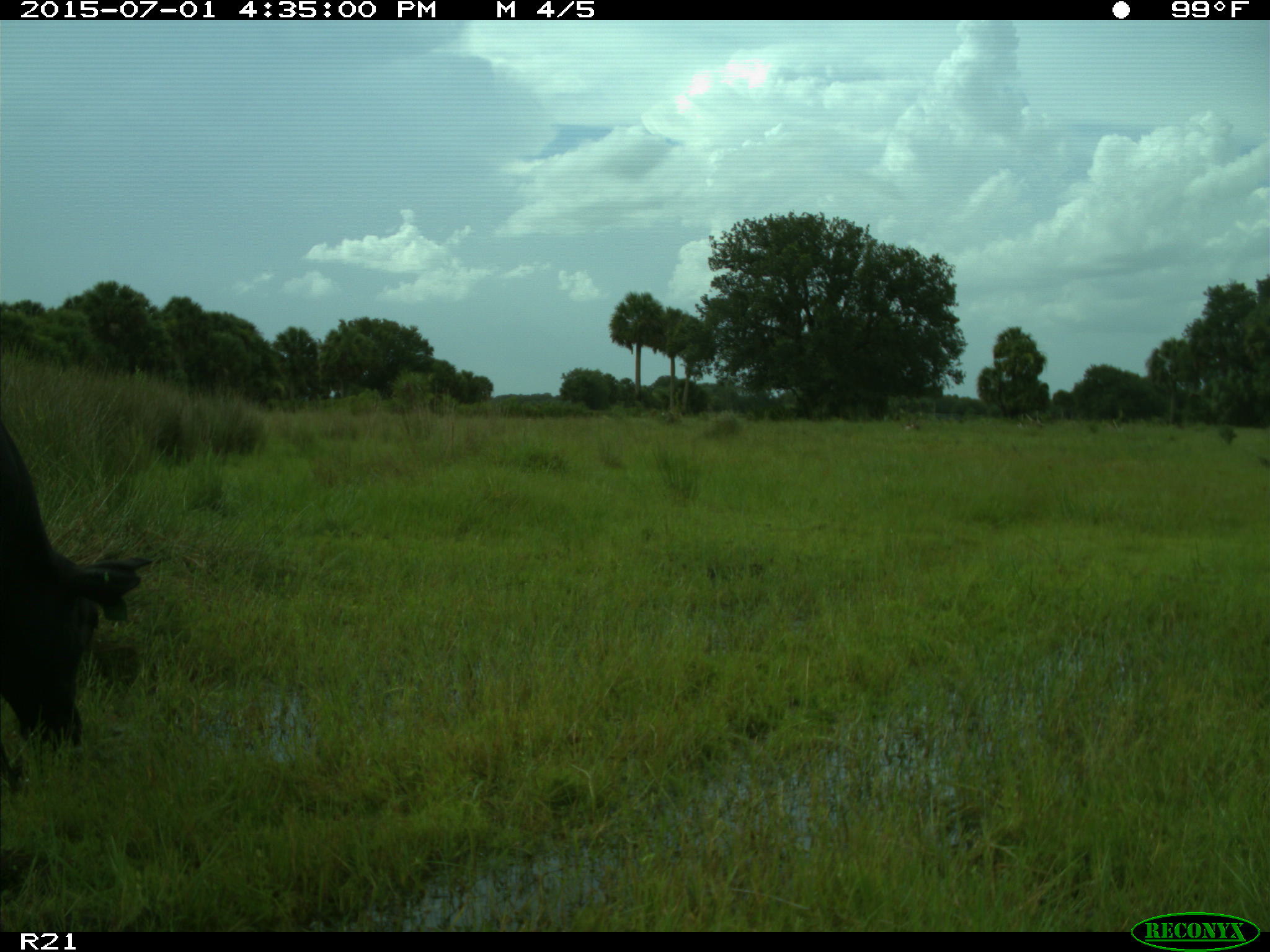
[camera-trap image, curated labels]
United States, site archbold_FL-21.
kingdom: Animalia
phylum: Chordata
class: Mammalia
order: Artiodactyla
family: Bovidae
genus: Bos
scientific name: Bos taurus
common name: domestic cow